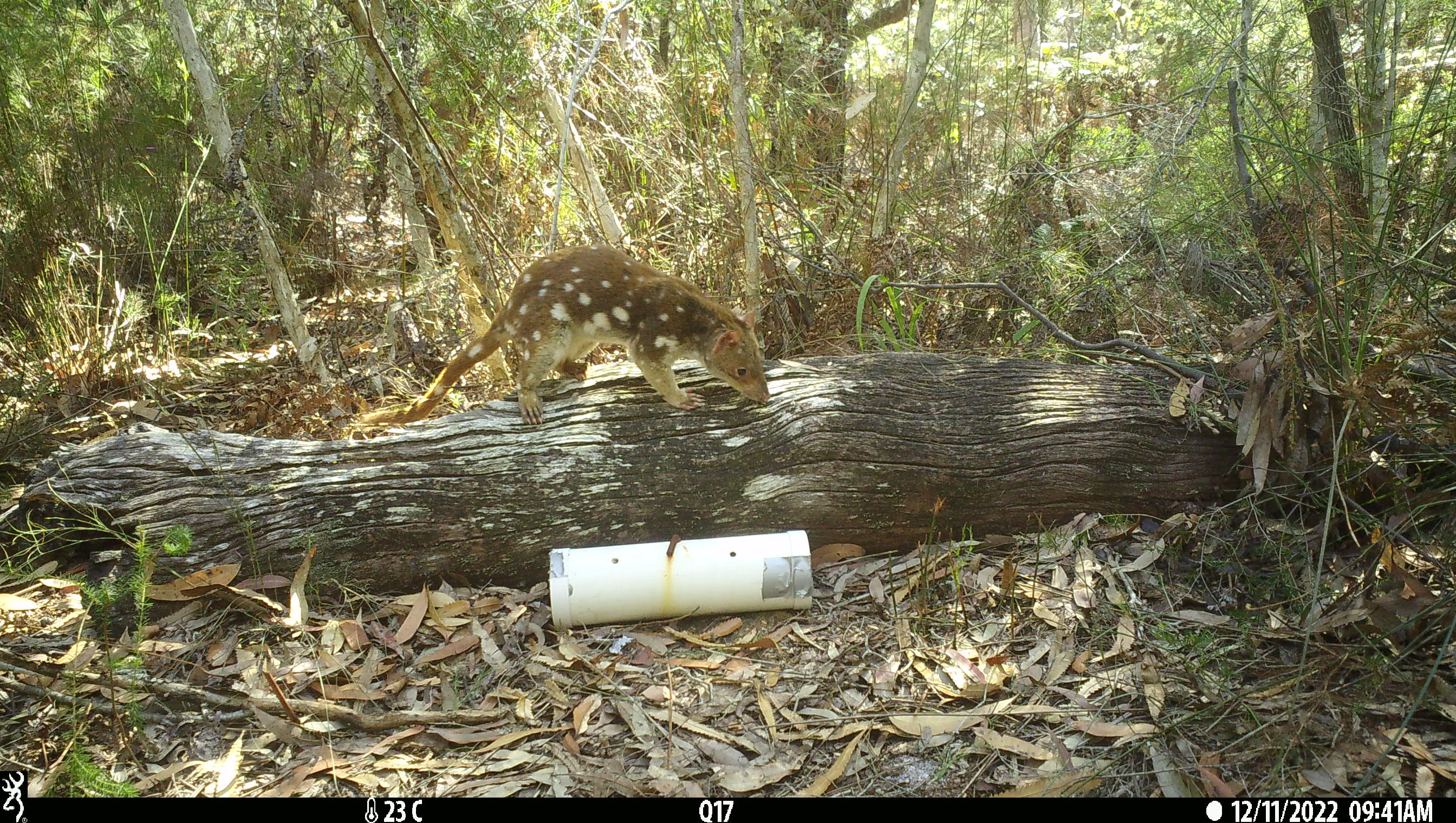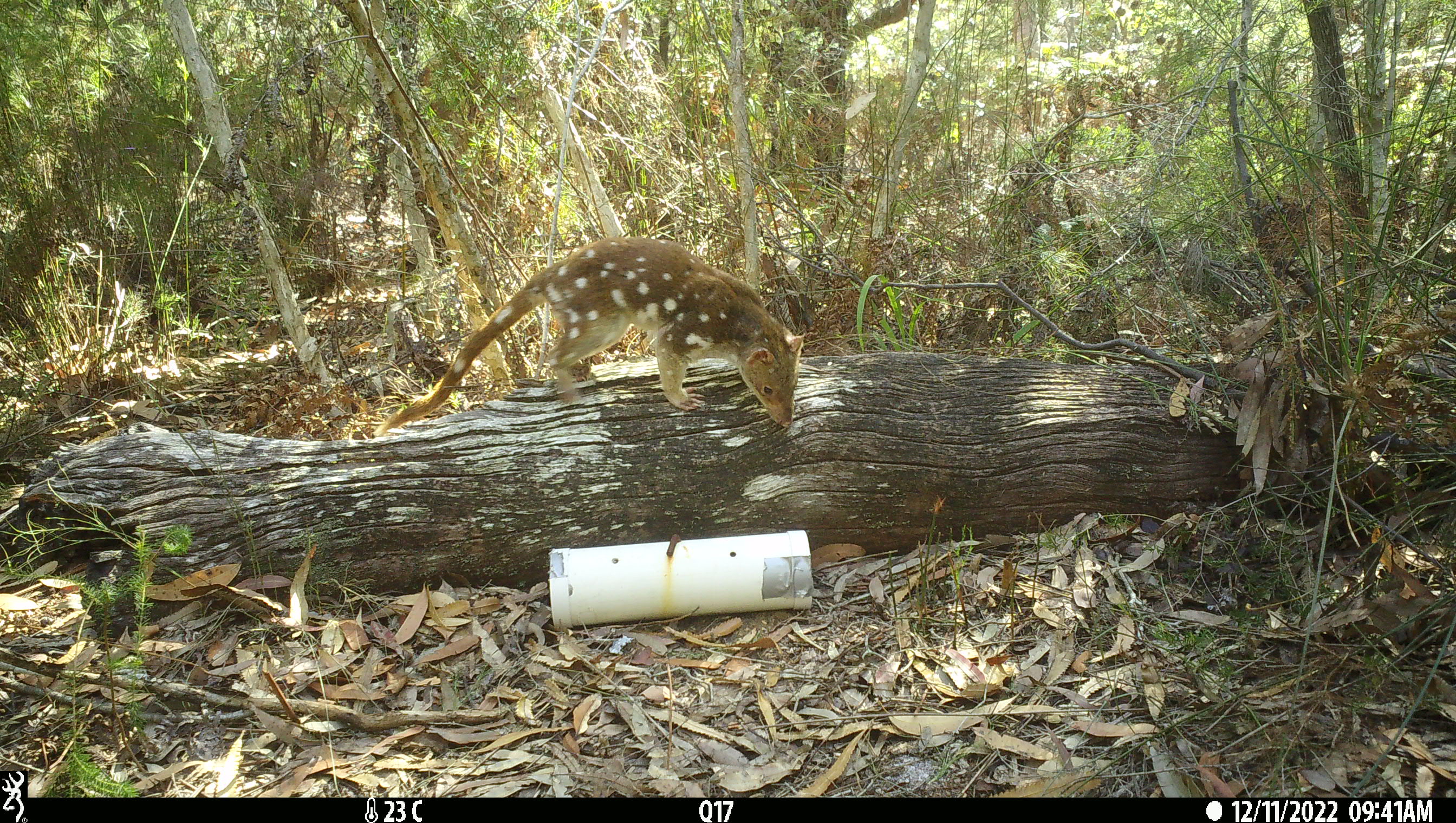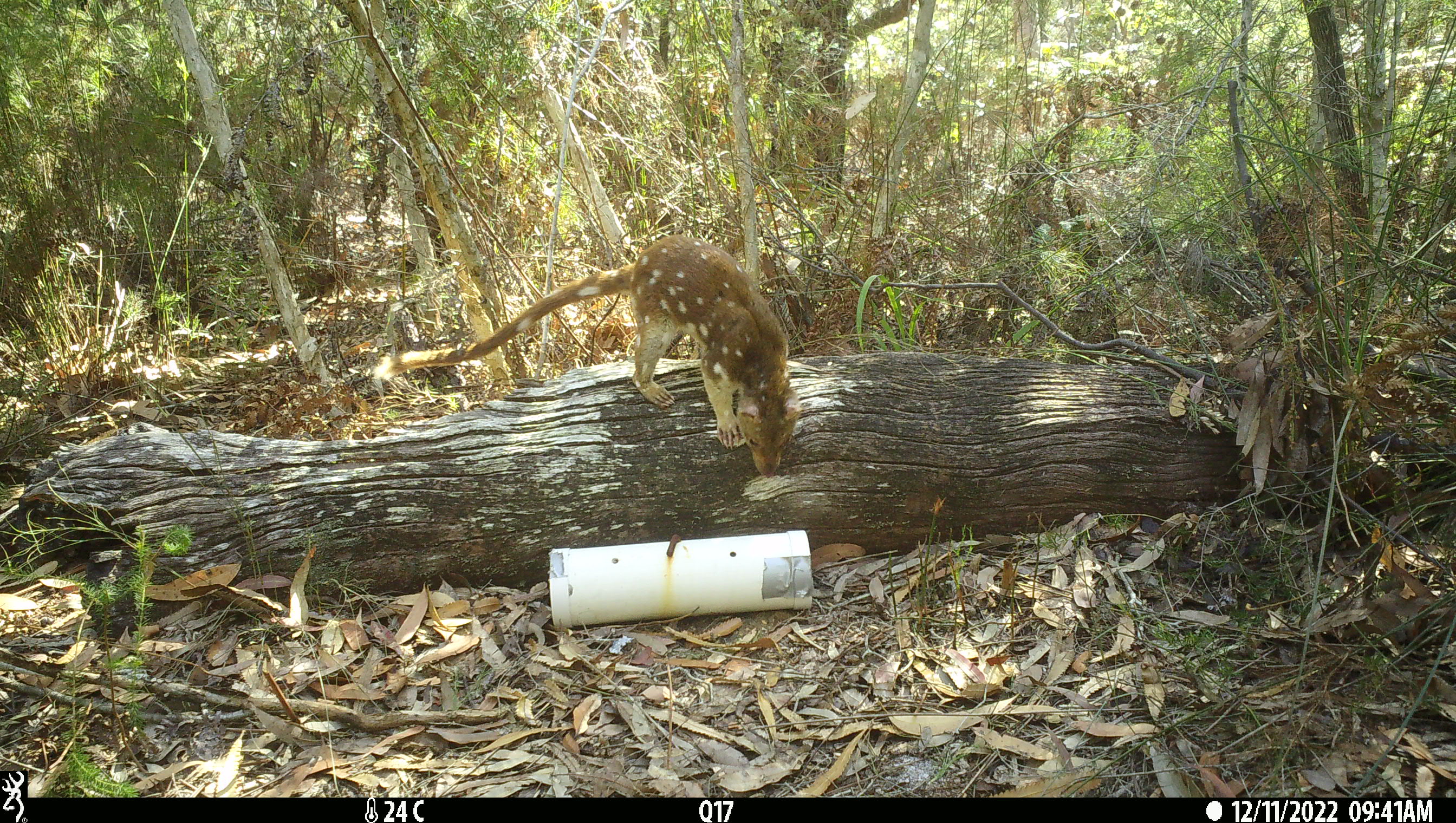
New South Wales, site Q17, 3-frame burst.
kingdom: Animalia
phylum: Chordata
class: Mammalia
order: Dasyuromorphia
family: Dasyuridae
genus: Dasyurus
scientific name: Dasyurus maculatus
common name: spotted-tailed quoll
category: quoll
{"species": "quoll (spotted-tailed quoll) (Dasyurus maculatus)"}